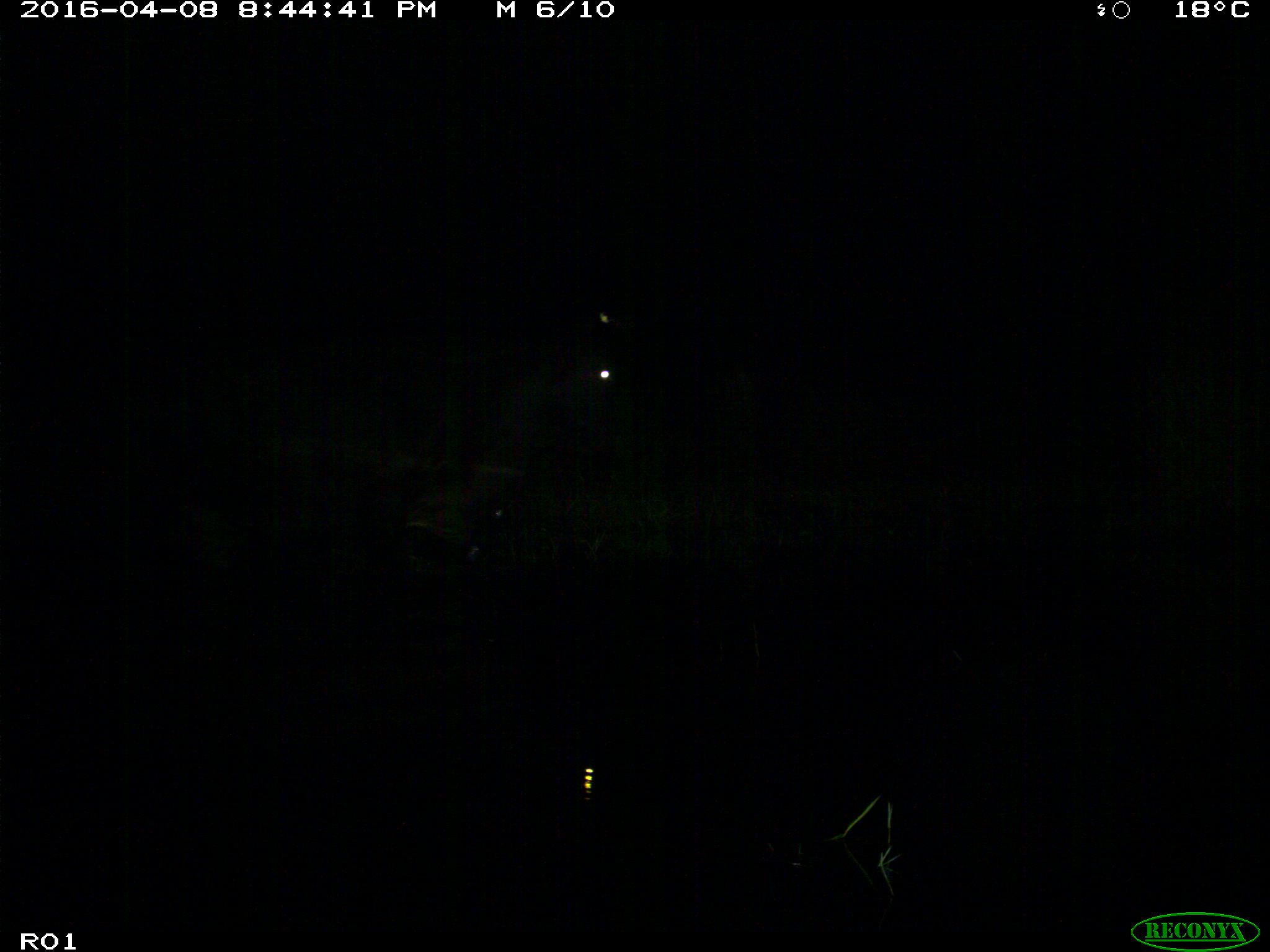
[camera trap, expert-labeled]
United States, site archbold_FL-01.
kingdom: Animalia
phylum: Chordata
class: Mammalia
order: Artiodactyla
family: Bovidae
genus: Bos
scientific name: Bos taurus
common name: domestic cow